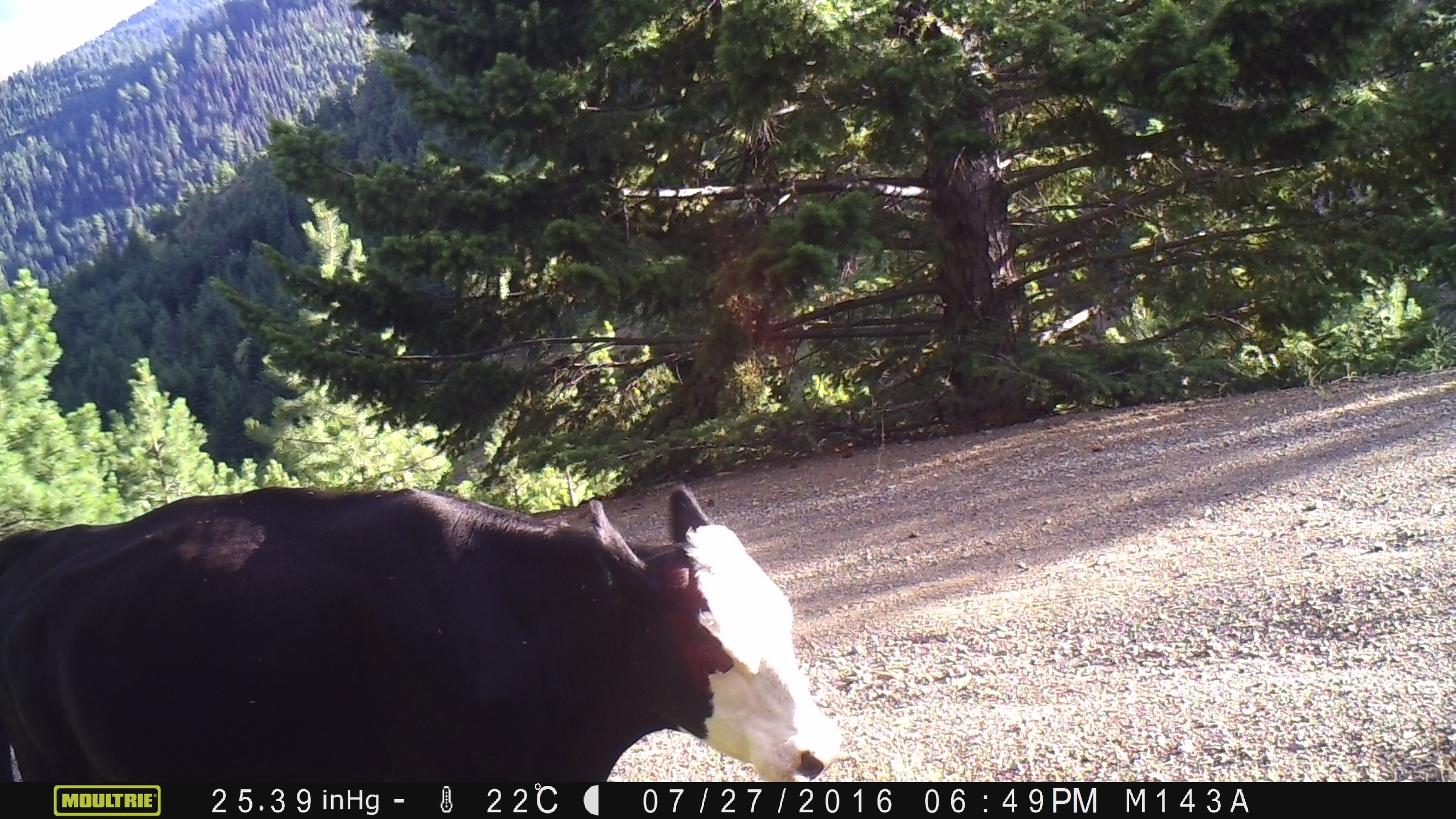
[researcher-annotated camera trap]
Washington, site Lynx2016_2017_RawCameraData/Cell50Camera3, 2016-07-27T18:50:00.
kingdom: Animalia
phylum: Chordata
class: Mammalia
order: Artiodactyla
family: Bovidae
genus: Bos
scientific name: Bos taurus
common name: domestic cattle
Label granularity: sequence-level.